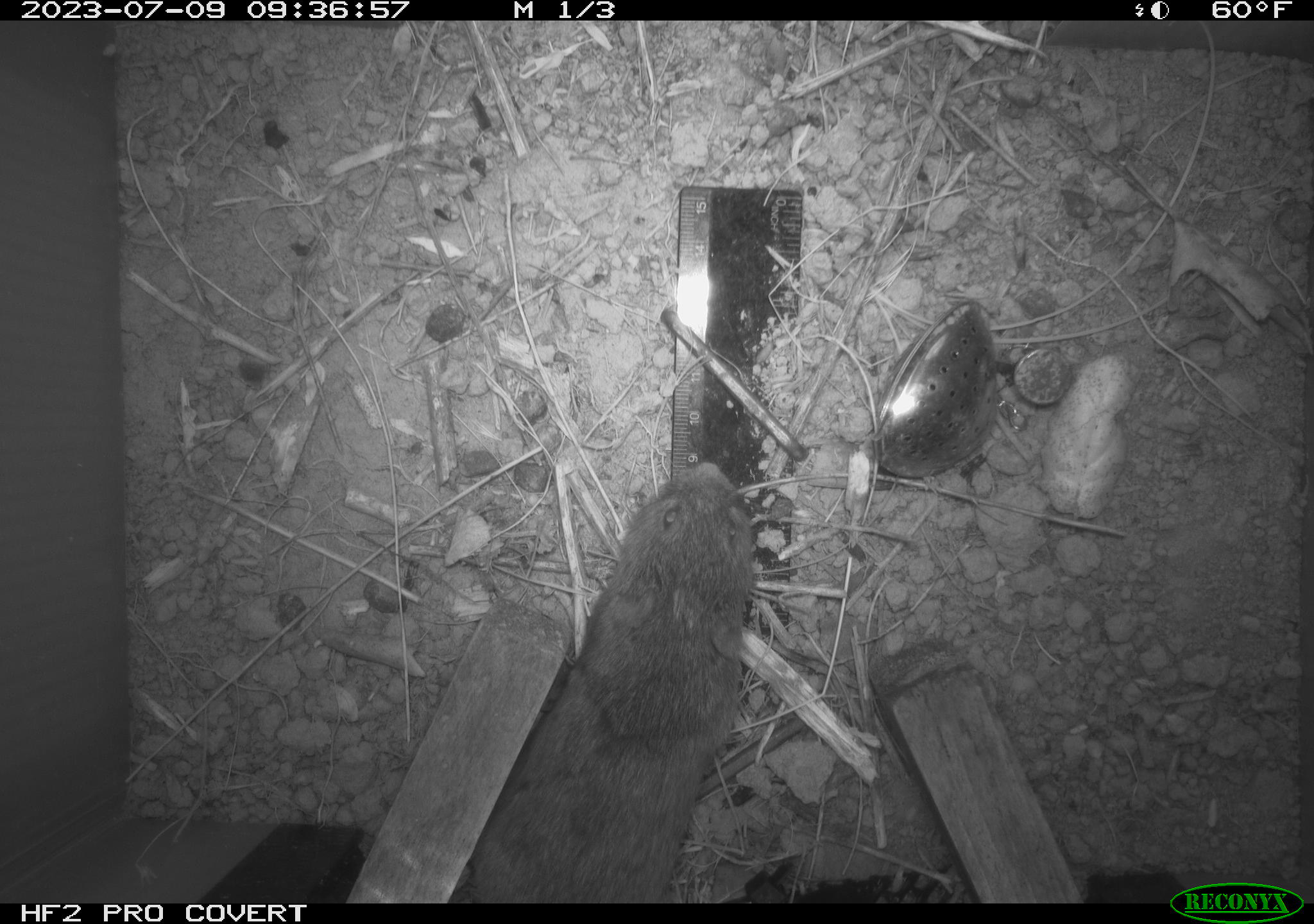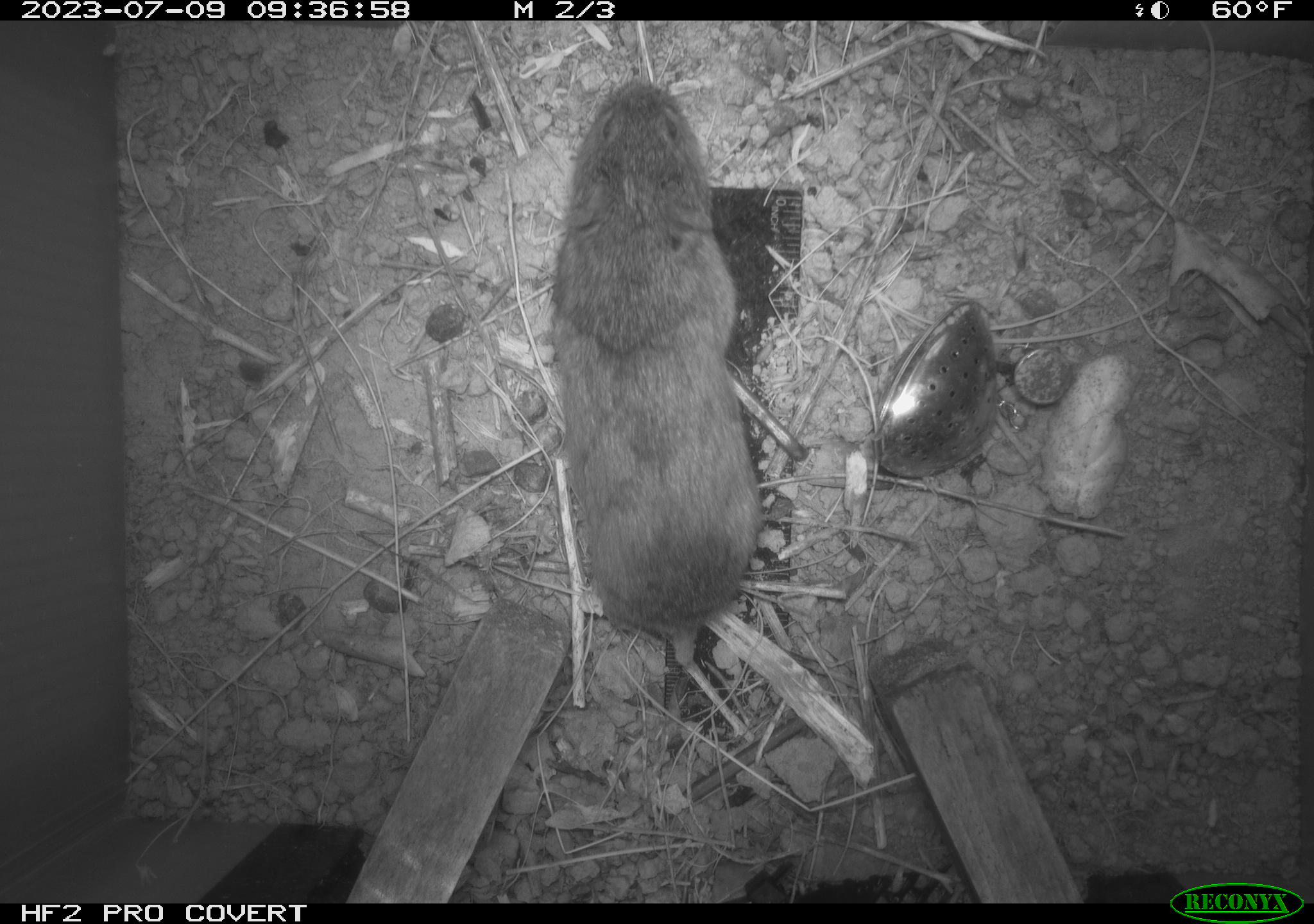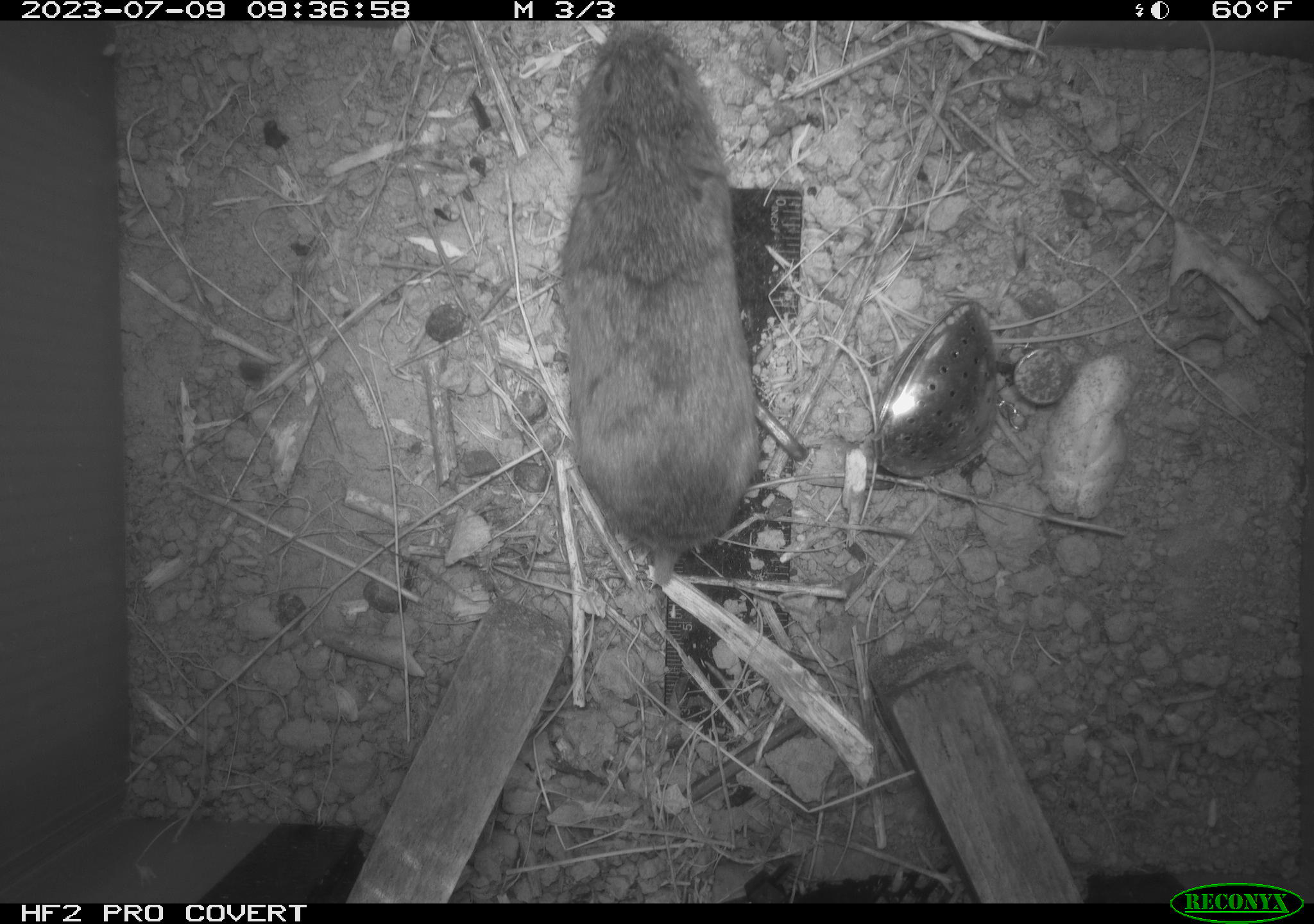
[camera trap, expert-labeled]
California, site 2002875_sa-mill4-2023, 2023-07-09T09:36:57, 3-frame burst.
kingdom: Animalia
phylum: Chordata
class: Mammalia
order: Rodentia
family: Cricetidae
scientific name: Arvicolinae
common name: voles, lemmings, and muskrats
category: arvicolinae subfamily